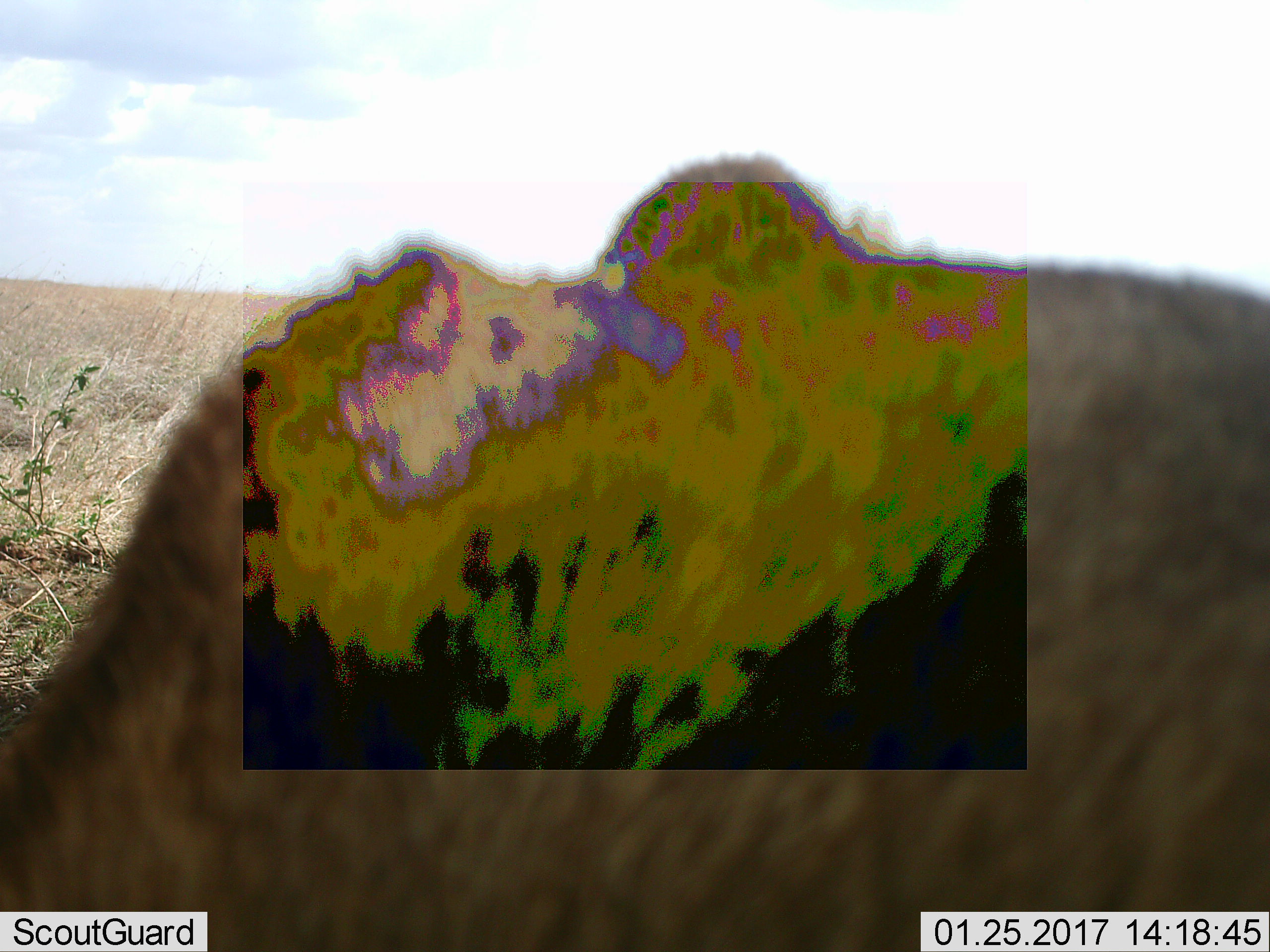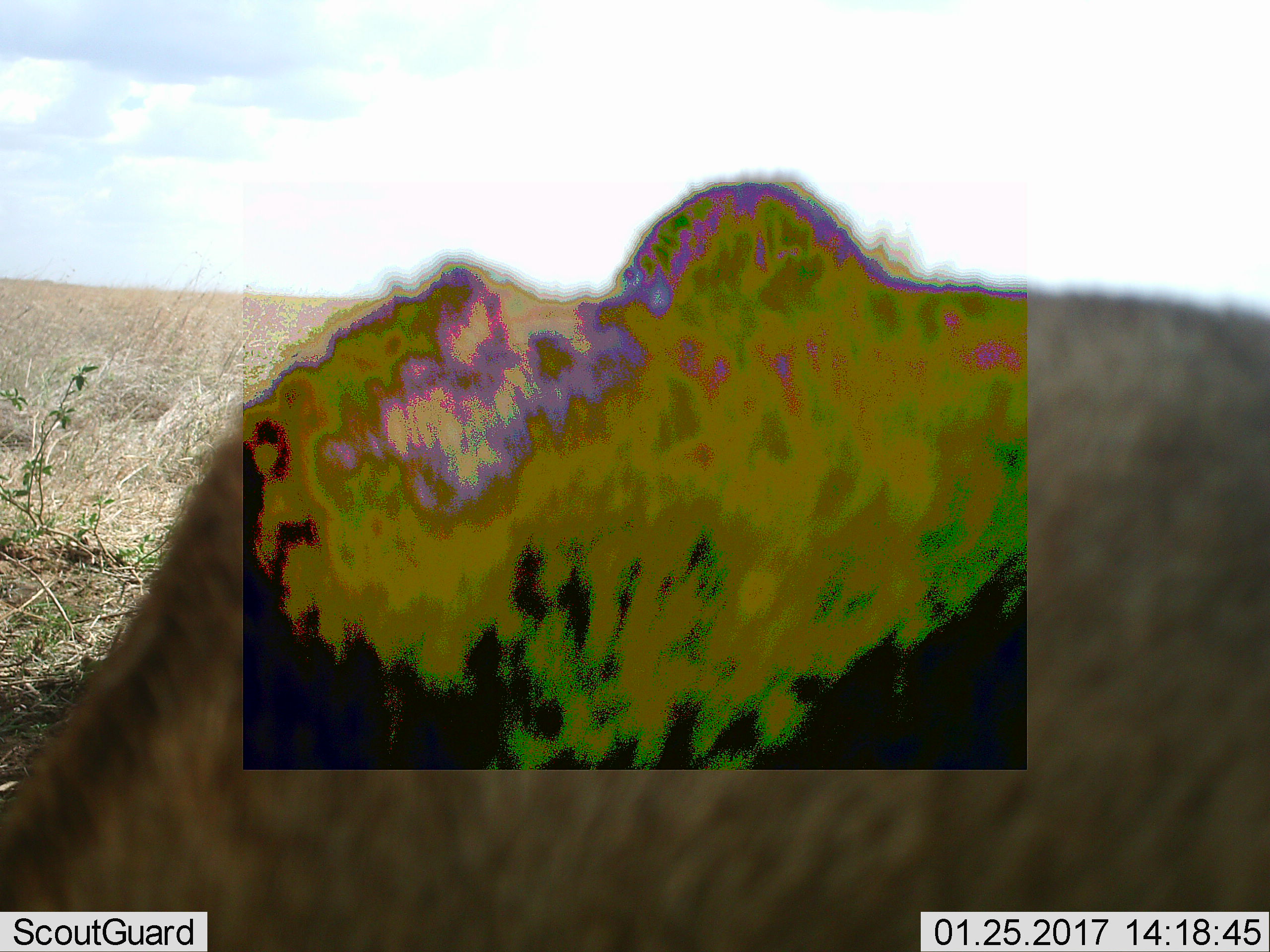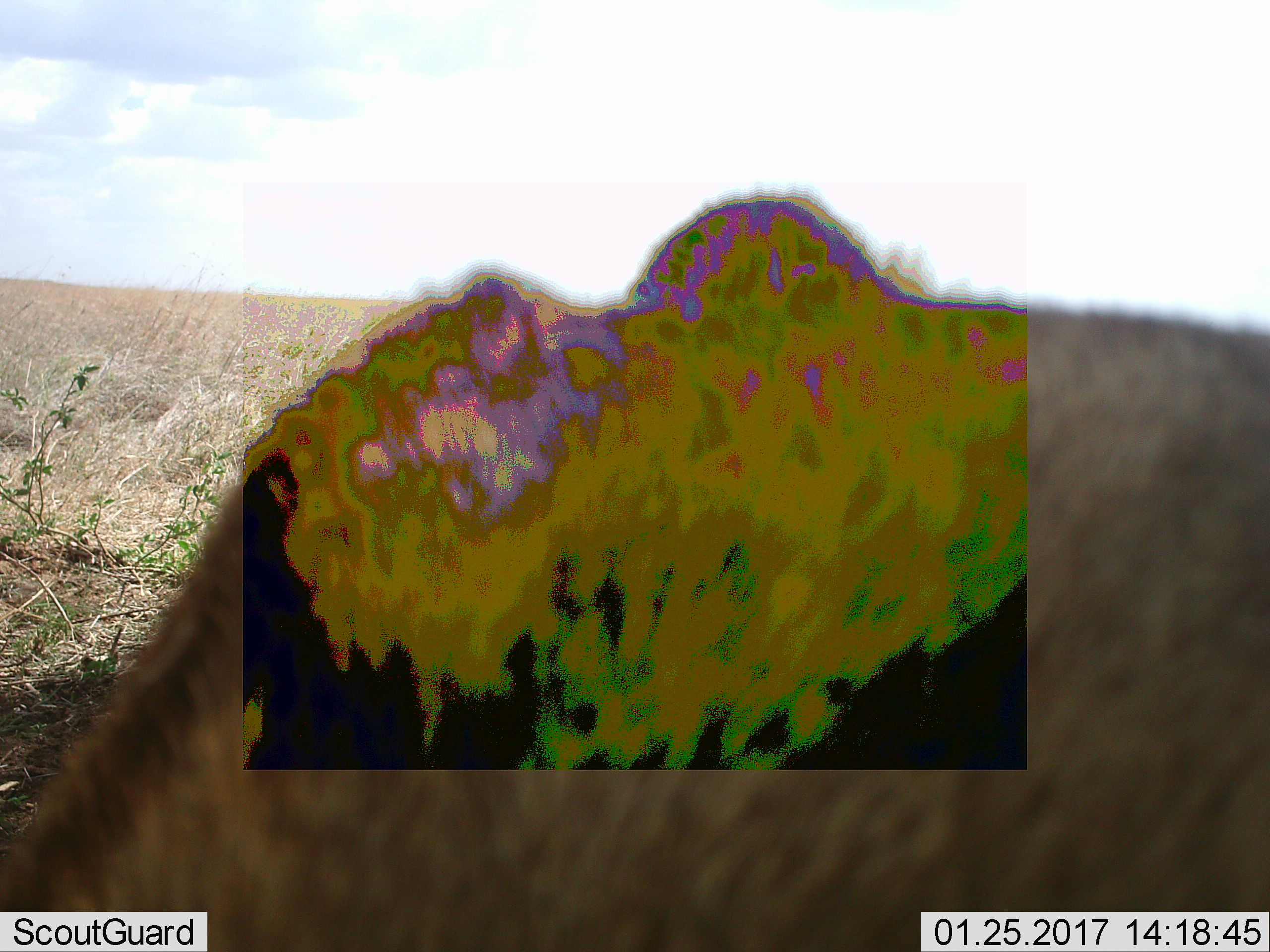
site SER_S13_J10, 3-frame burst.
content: unidentified animal